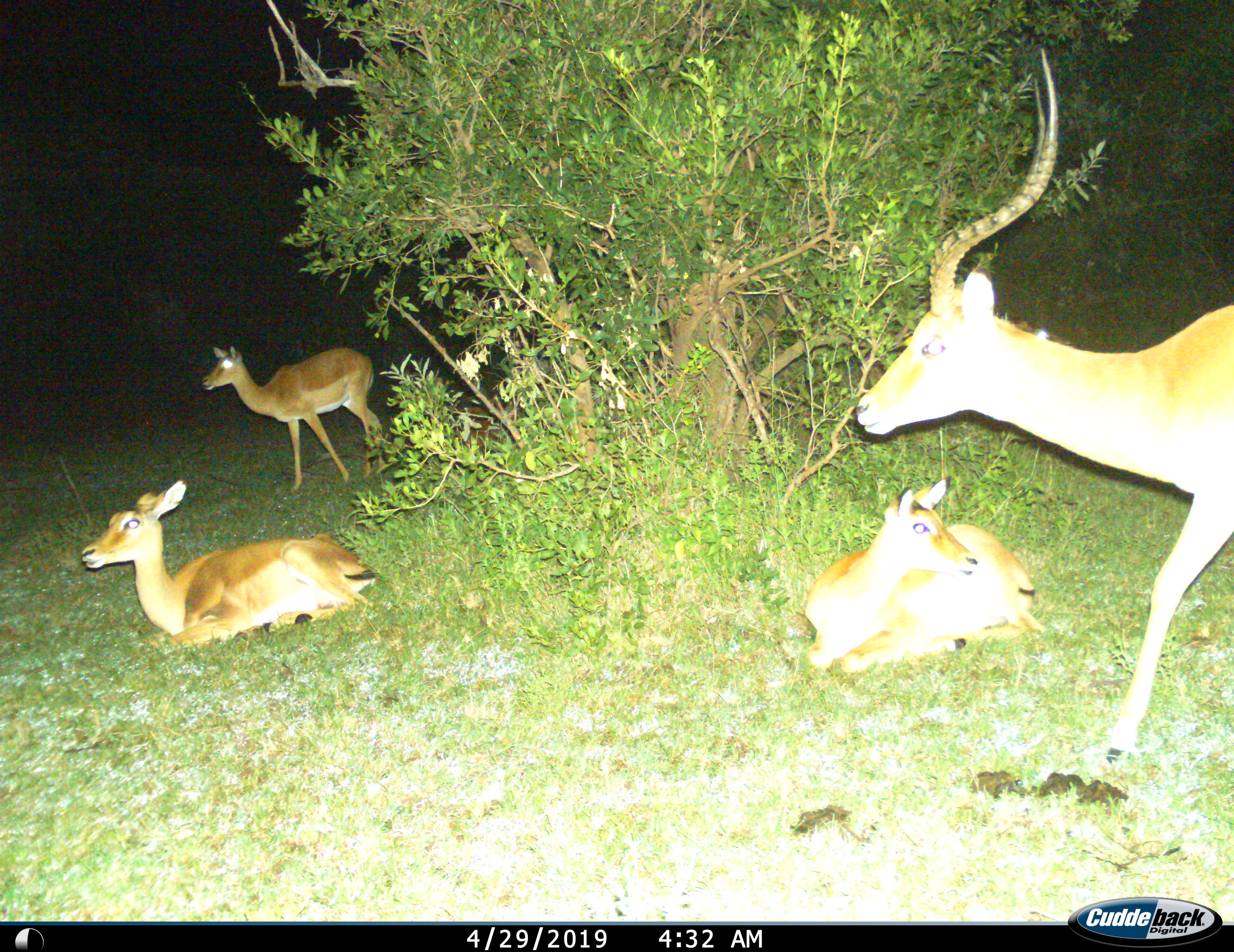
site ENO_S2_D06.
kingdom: Animalia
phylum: Chordata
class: Mammalia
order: Artiodactyla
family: Bovidae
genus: Aepyceros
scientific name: Aepyceros melampus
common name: impala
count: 4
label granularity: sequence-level